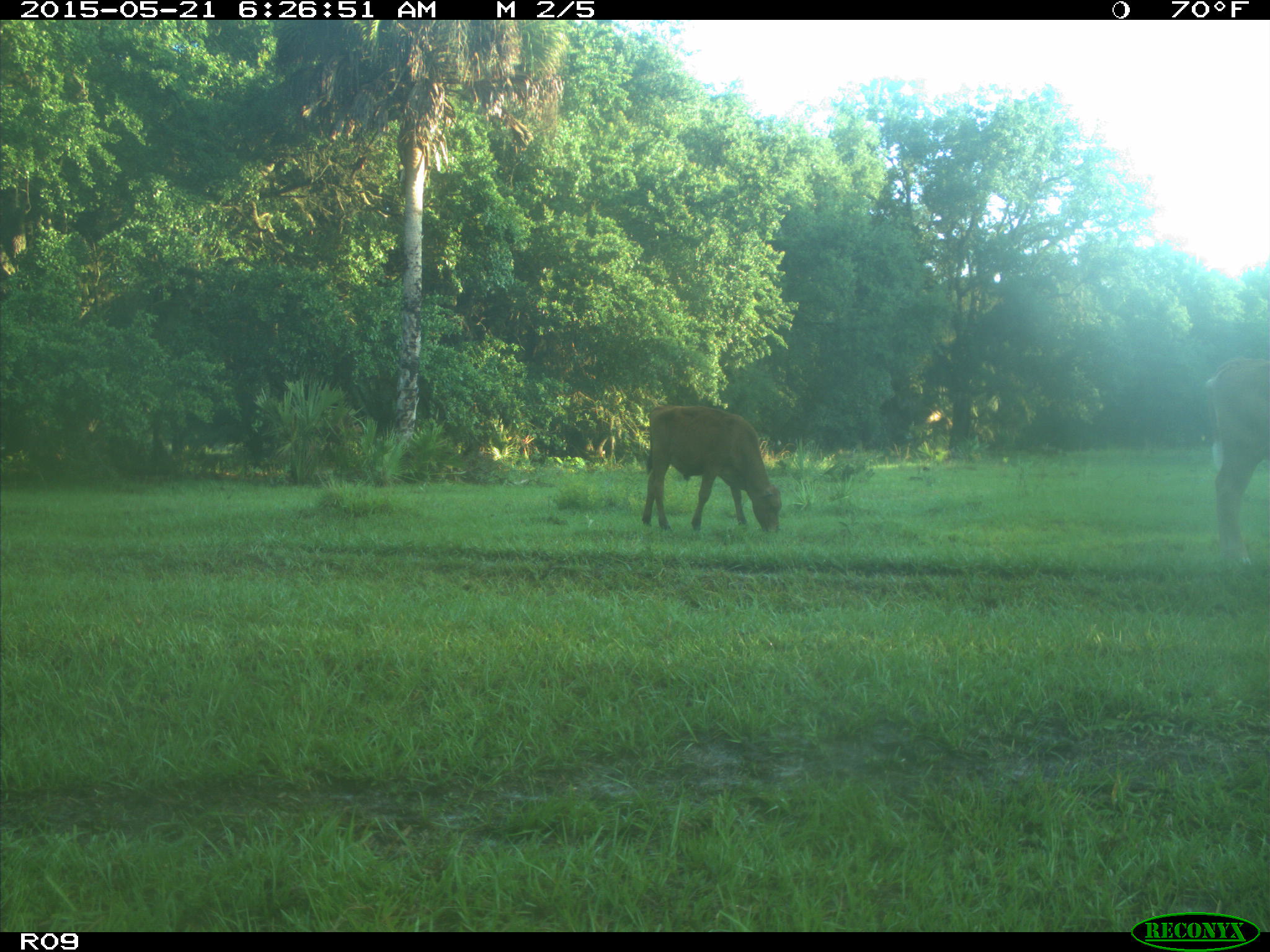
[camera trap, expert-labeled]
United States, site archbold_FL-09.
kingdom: Animalia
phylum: Chordata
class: Mammalia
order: Artiodactyla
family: Bovidae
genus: Bos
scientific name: Bos taurus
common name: domestic cow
Bos taurus (domestic cow).